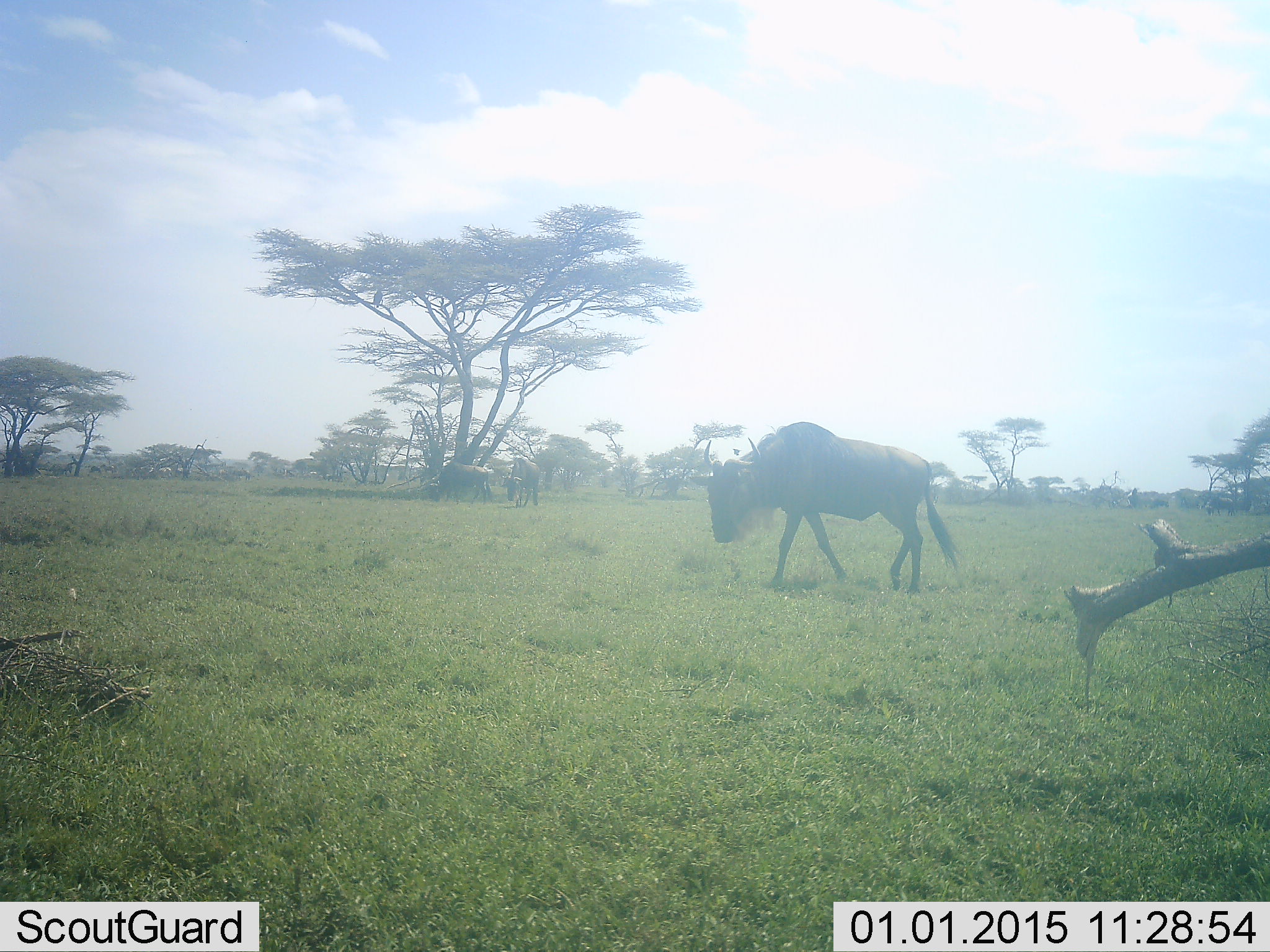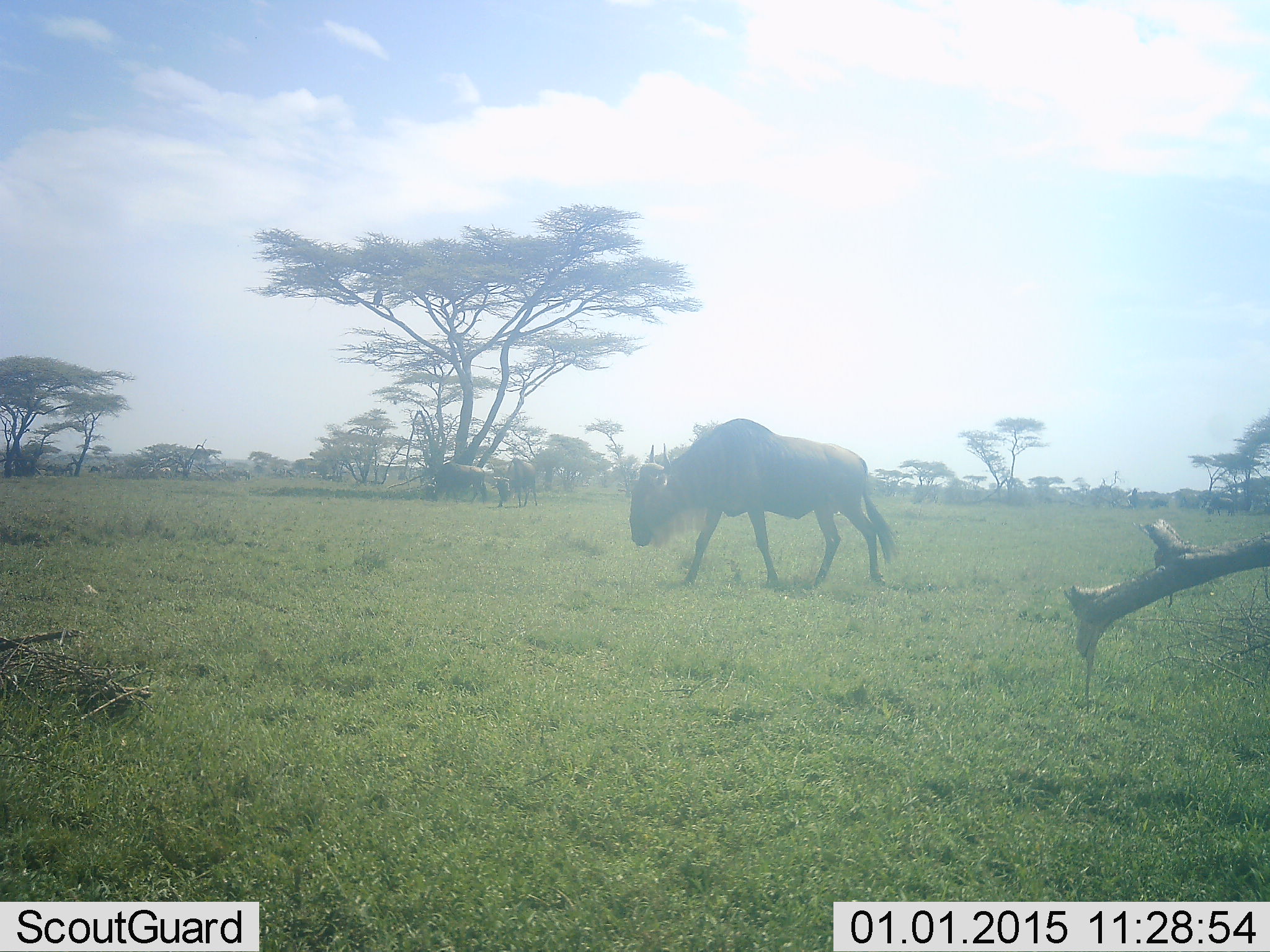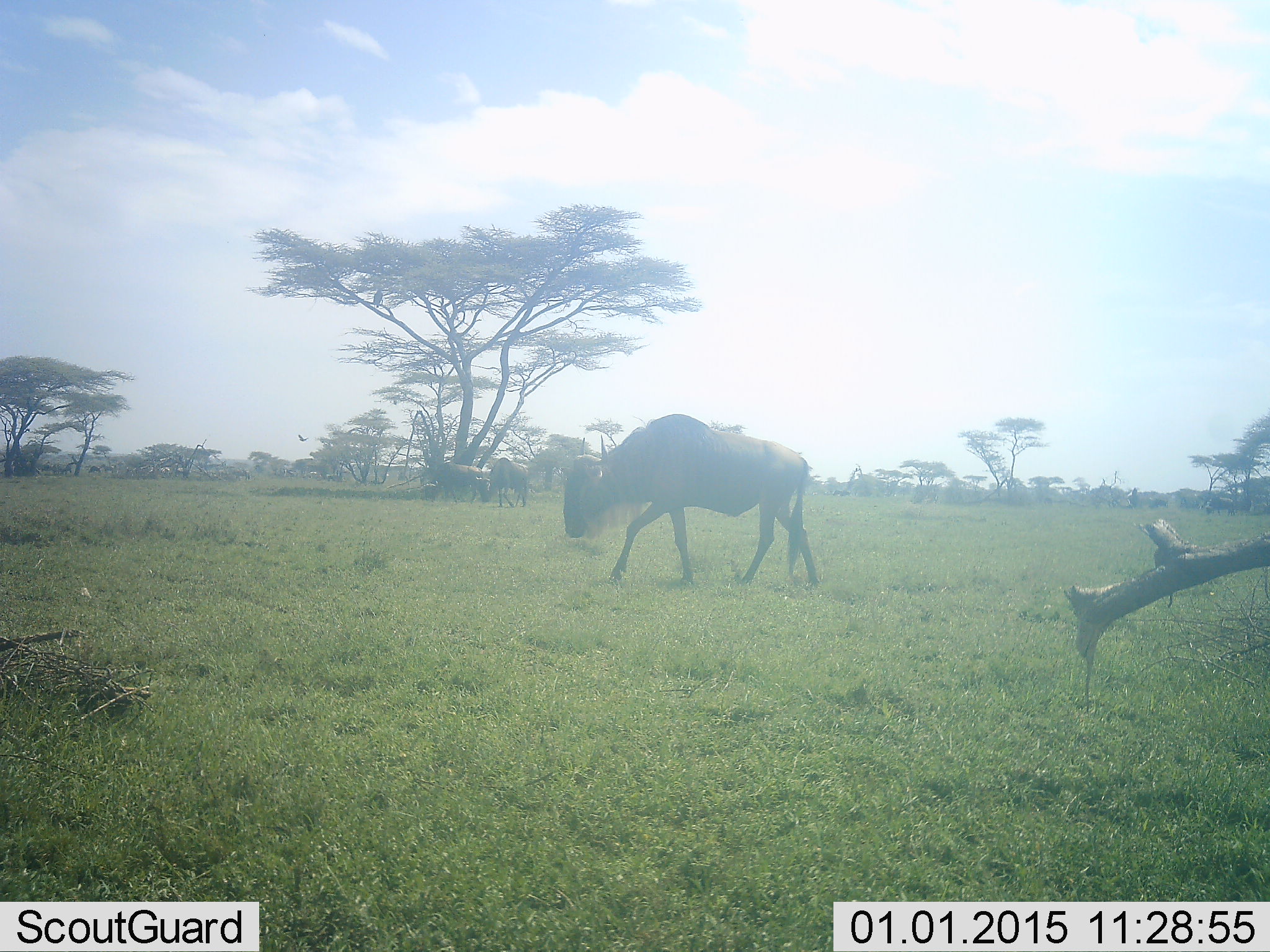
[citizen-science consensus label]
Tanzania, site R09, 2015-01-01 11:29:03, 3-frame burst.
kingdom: Animalia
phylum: Chordata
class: Mammalia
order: Artiodactyla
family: Bovidae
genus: Connochaetes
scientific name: Connochaetes taurinus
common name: blue wildebeest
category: wildebeest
Wildebeest (blue wildebeest) (Connochaetes taurinus), count 3. Behavior (volunteer vote fractions): standing 10%, resting 0%, moving 100%, interacting 0%. Young present (vote fraction): 0%. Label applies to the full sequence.